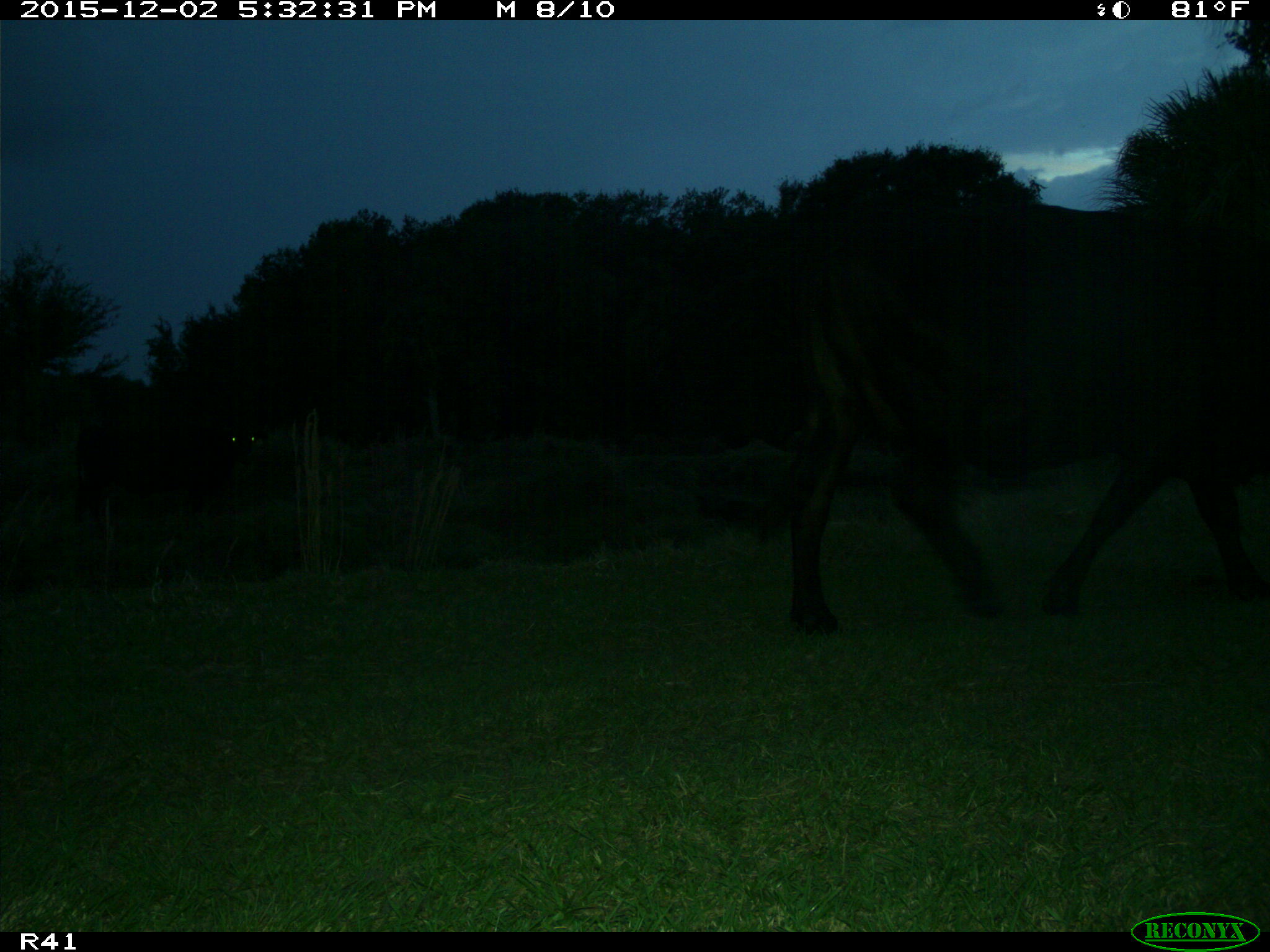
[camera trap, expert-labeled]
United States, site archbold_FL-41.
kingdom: Animalia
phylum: Chordata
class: Mammalia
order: Artiodactyla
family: Bovidae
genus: Bos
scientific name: Bos taurus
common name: domestic cow